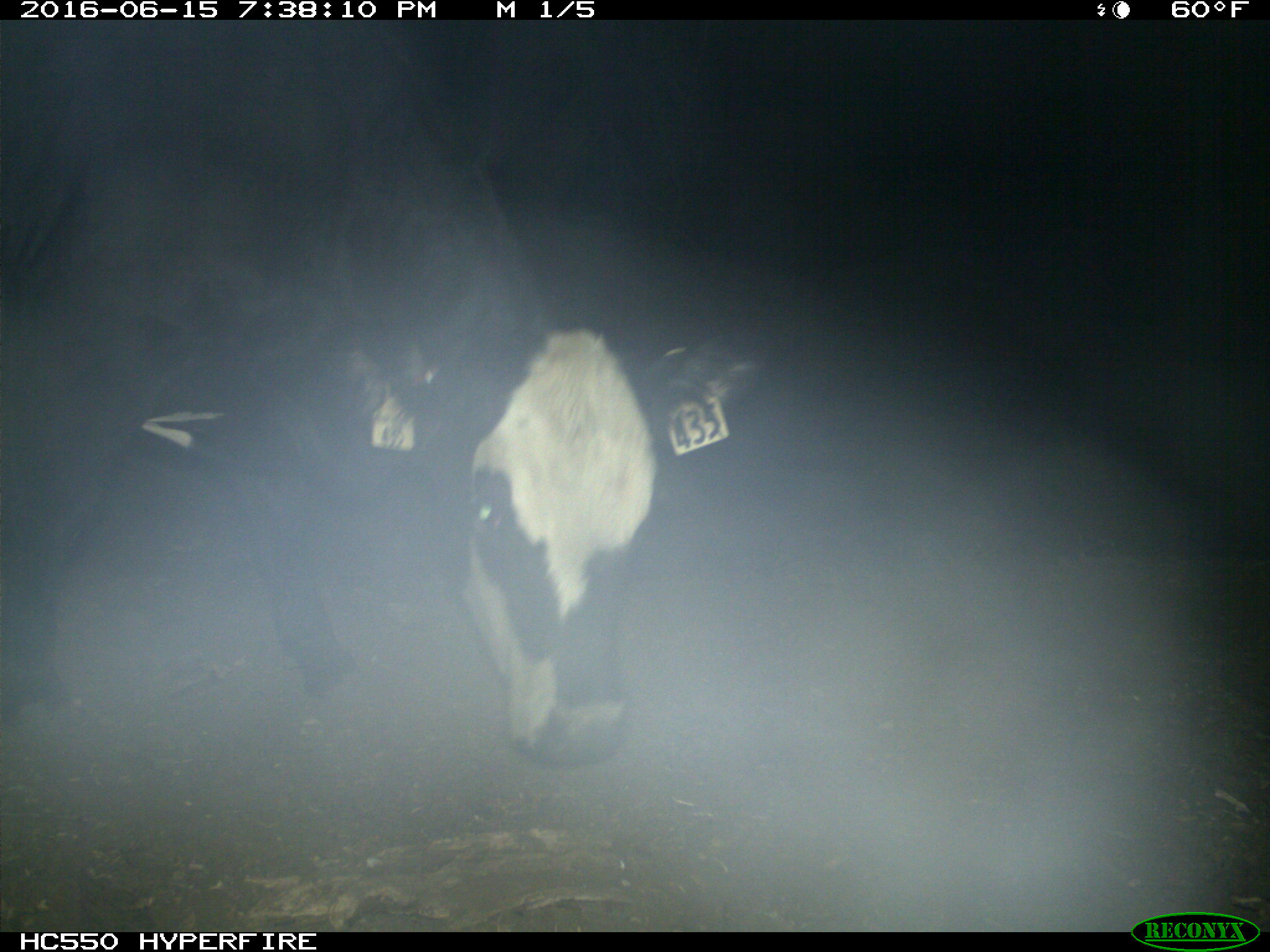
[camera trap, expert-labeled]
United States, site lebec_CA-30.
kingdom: Animalia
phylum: Chordata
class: Mammalia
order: Artiodactyla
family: Bovidae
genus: Bos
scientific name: Bos taurus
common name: domestic cow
Bos taurus (domestic cow).